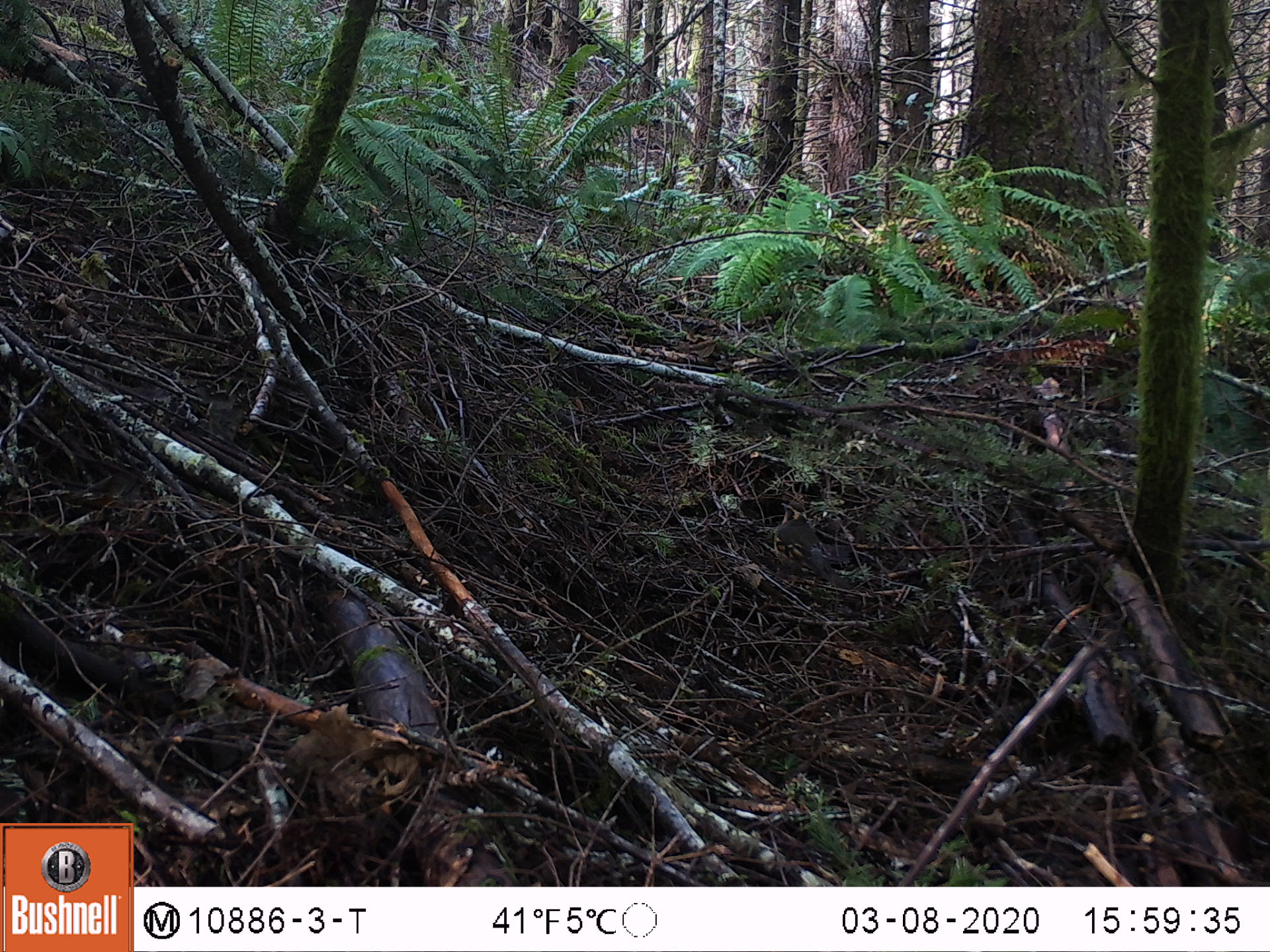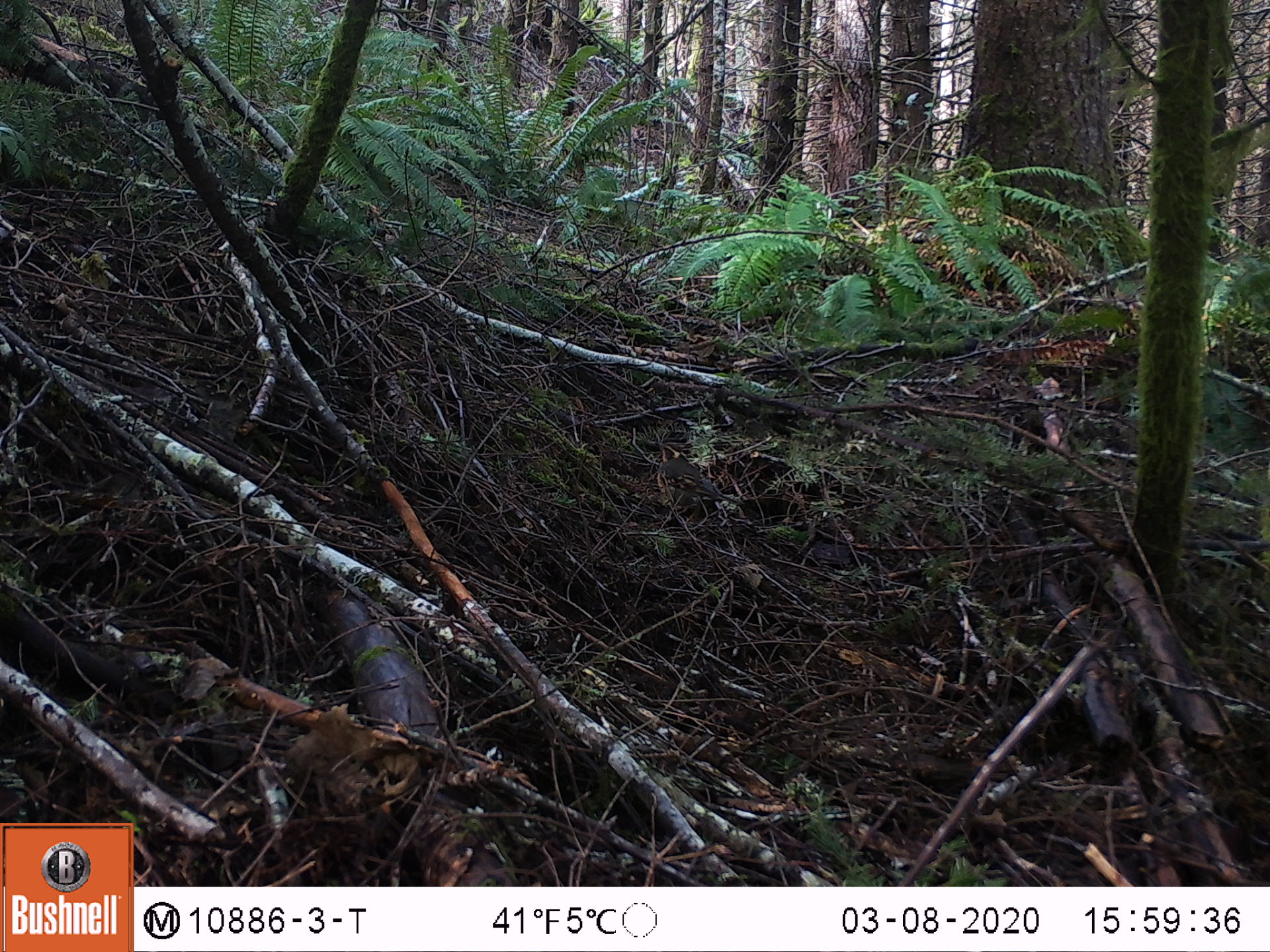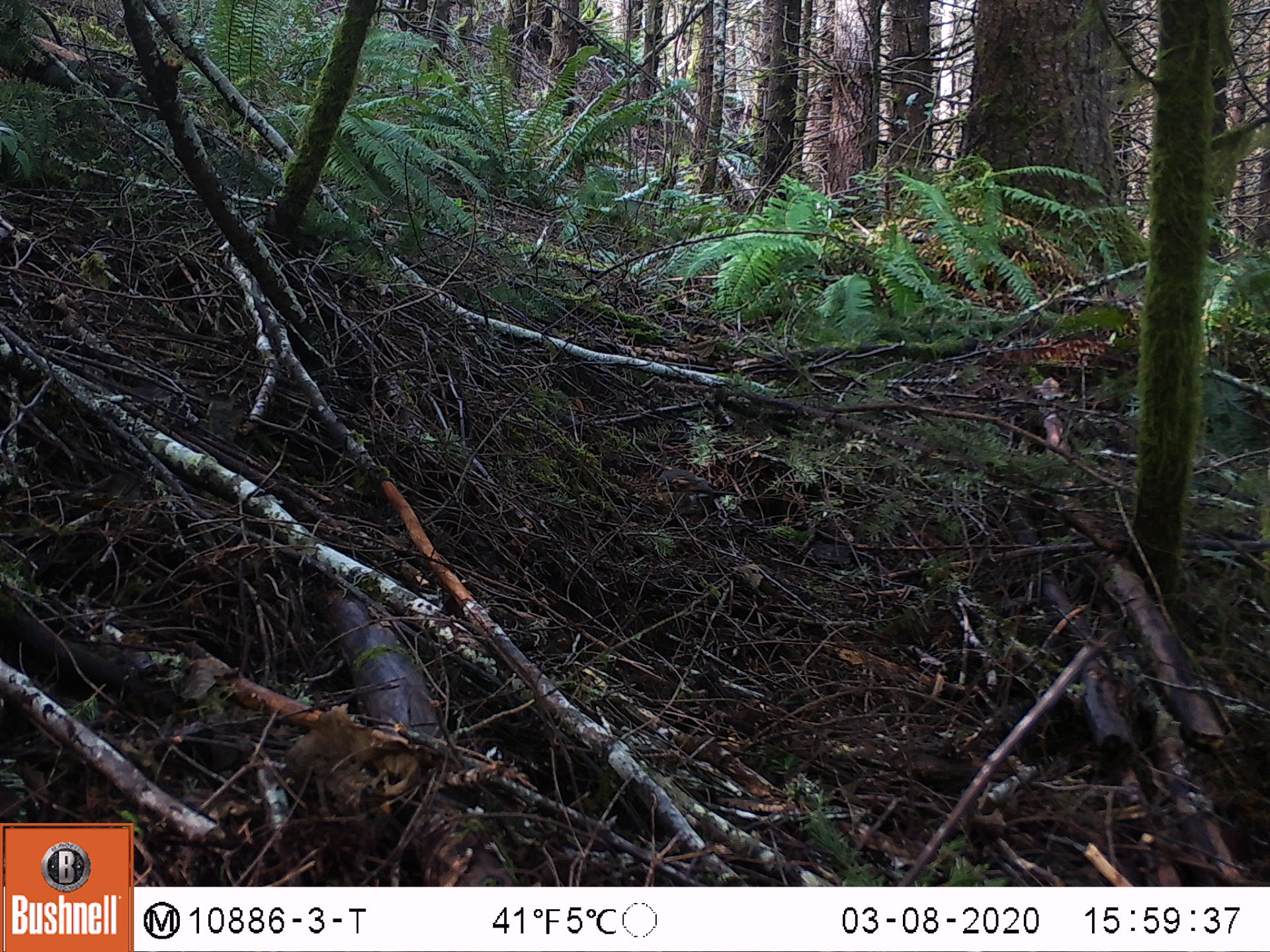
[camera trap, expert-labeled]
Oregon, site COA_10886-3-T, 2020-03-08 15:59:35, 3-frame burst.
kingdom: Animalia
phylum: Chordata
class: Aves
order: Passeriformes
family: Turdidae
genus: Ixoreus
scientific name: Ixoreus naevius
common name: varied thrush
Varied thrush (Ixoreus naevius).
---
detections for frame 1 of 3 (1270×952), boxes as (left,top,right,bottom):
varied thrush: (770,500,844,593)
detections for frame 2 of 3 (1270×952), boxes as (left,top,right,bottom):
varied thrush: (652,439,742,519)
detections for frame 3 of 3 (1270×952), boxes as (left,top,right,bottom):
varied thrush: (651,458,725,518)